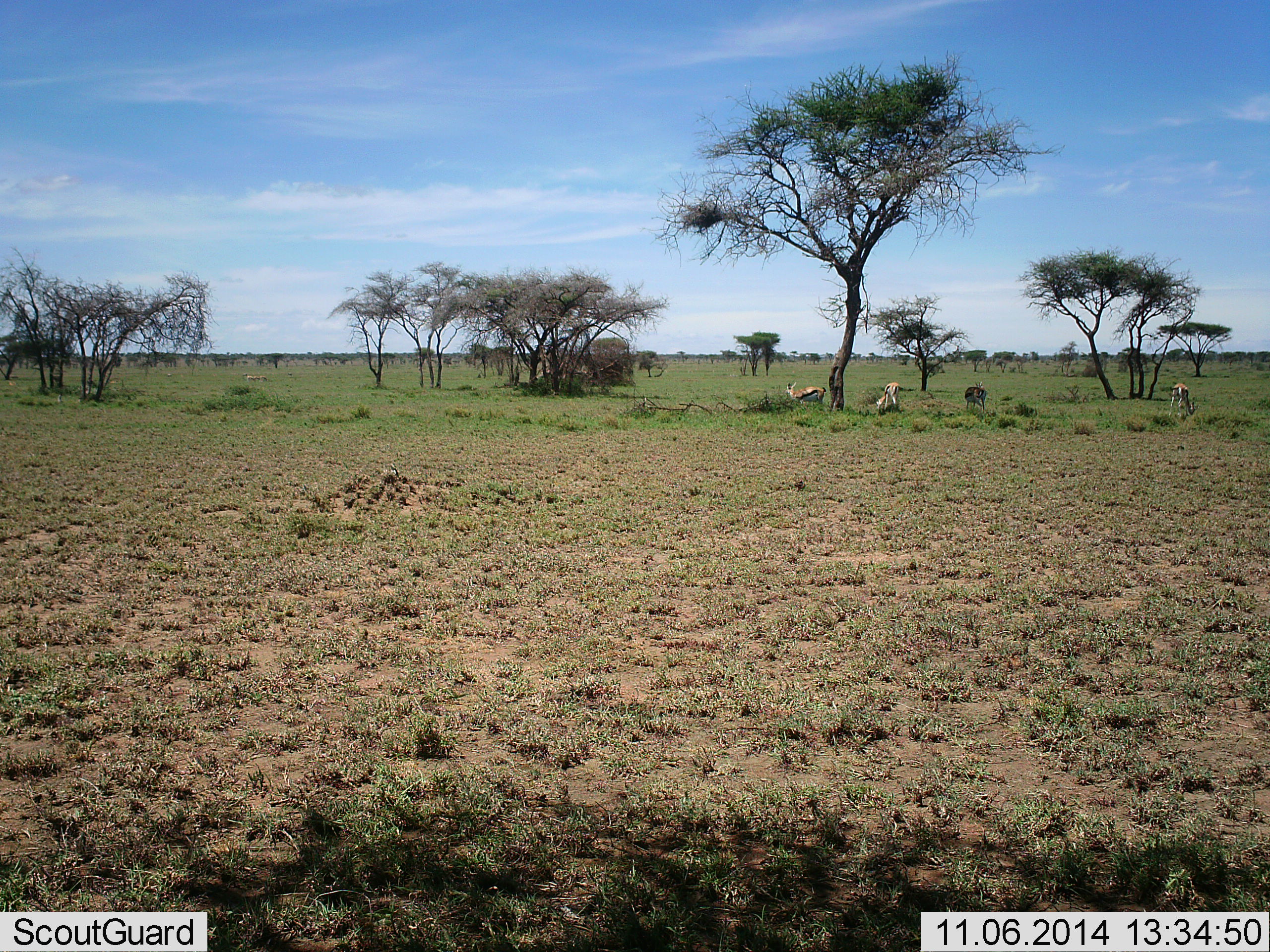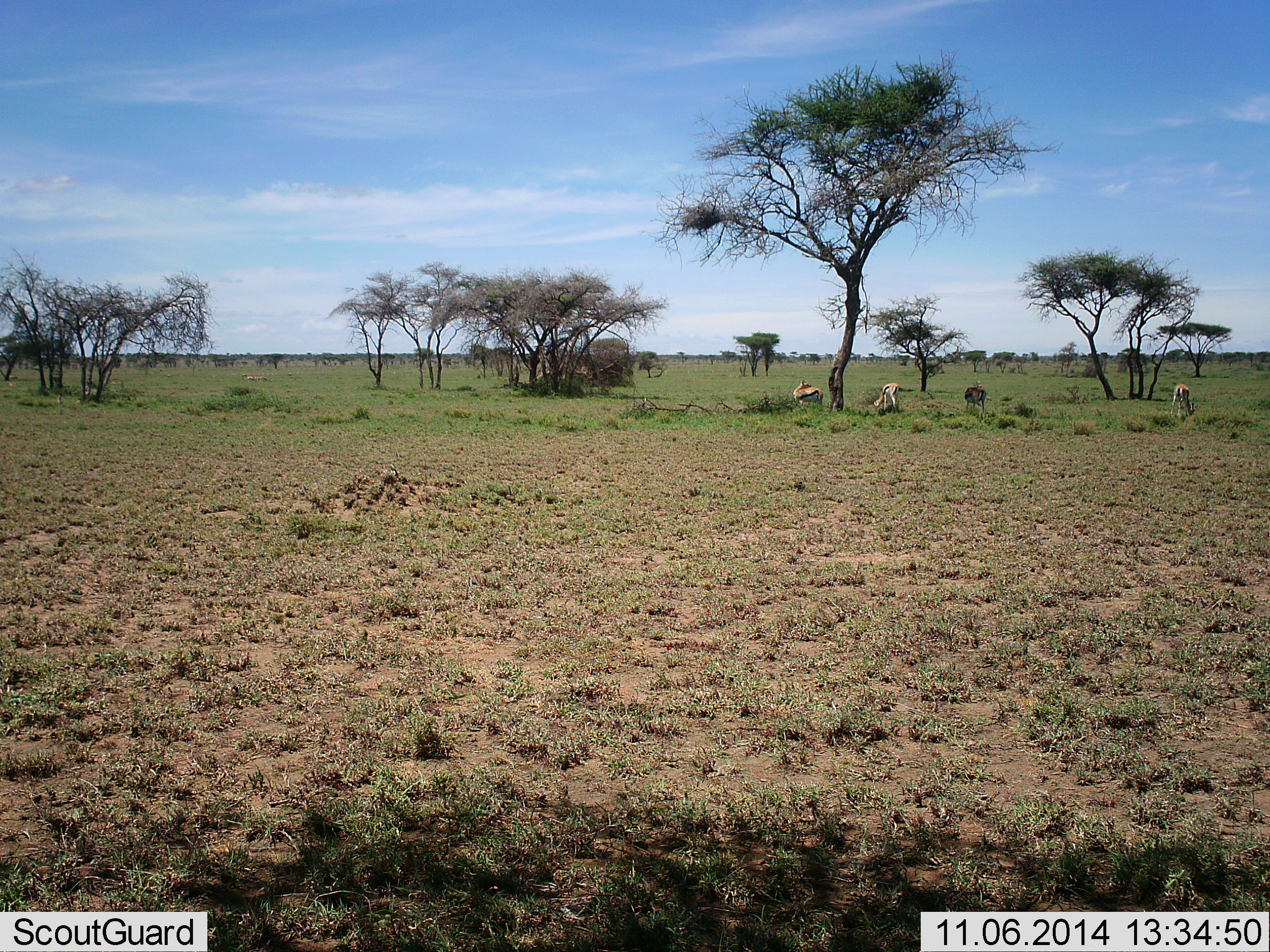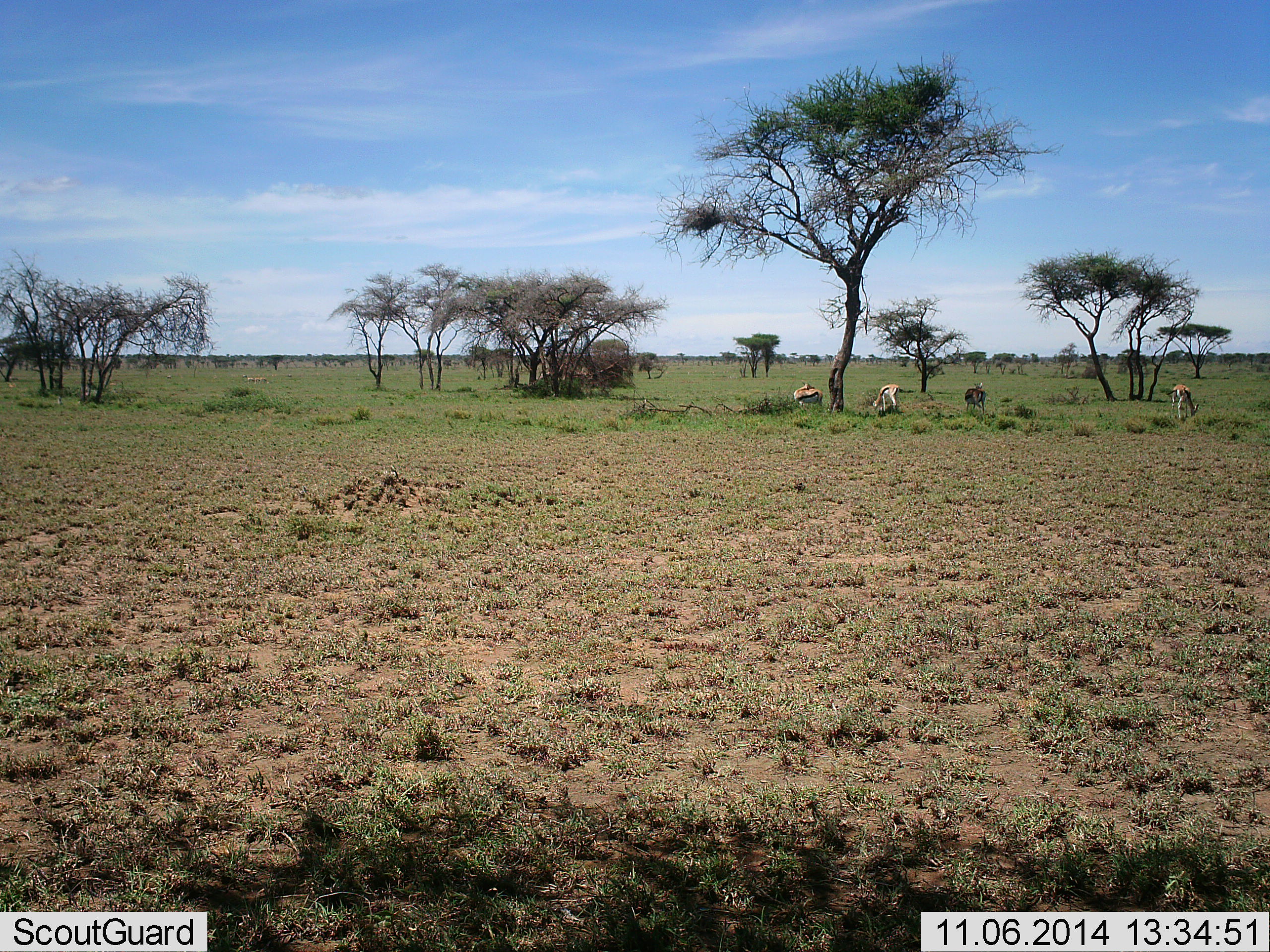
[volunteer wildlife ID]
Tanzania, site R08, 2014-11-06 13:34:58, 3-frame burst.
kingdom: Animalia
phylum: Chordata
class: Mammalia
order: Artiodactyla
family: Bovidae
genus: Eudorcas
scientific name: Eudorcas thomsonii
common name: thomson's gazelle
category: gazellethomsons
Gazellethomsons (thomson's gazelle) (Eudorcas thomsonii), count 4. Behavior (volunteer vote fractions): standing 70%, resting 10%, moving 0%, interacting 0%. Young present (vote fraction): 0%. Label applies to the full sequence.